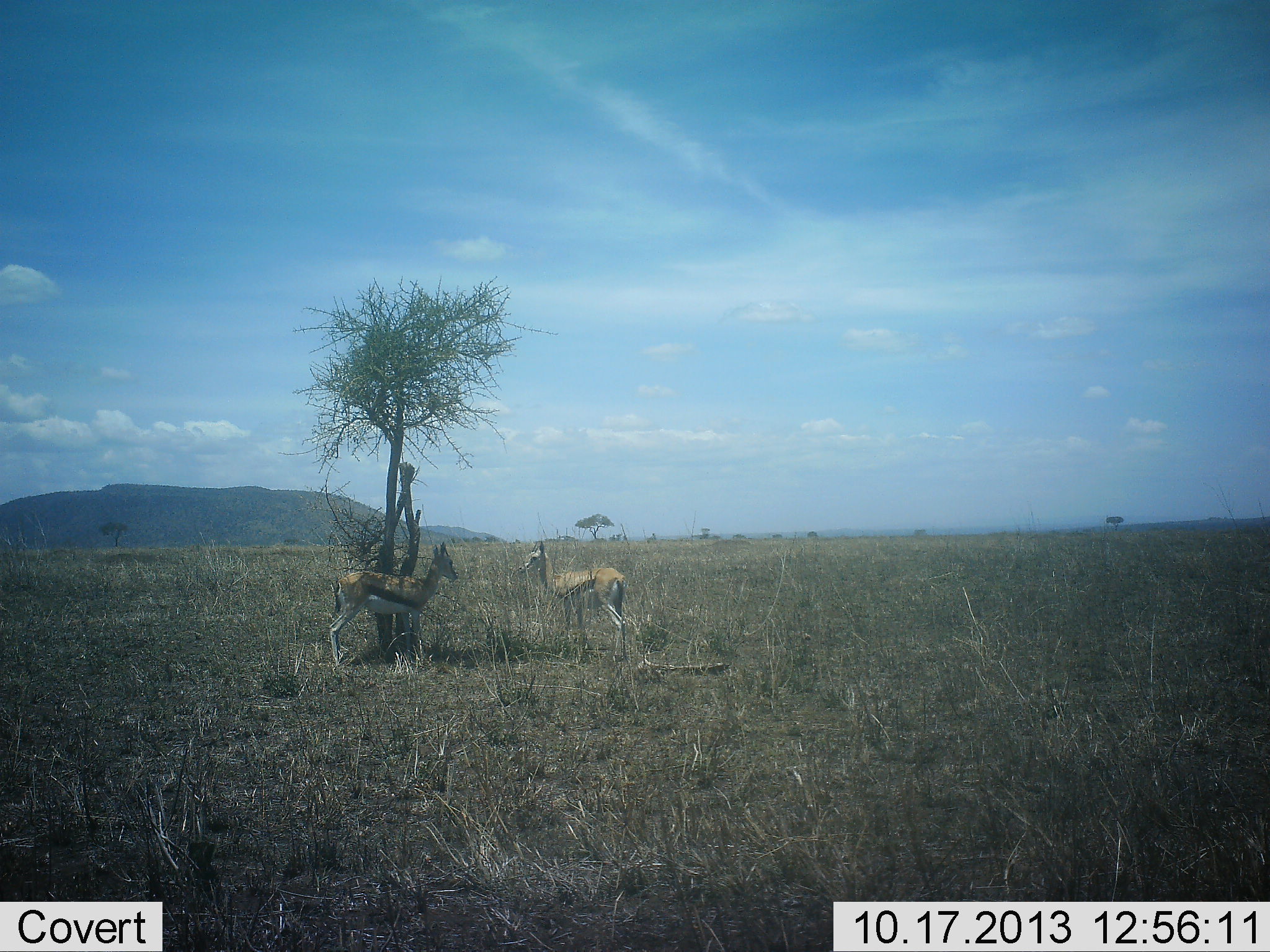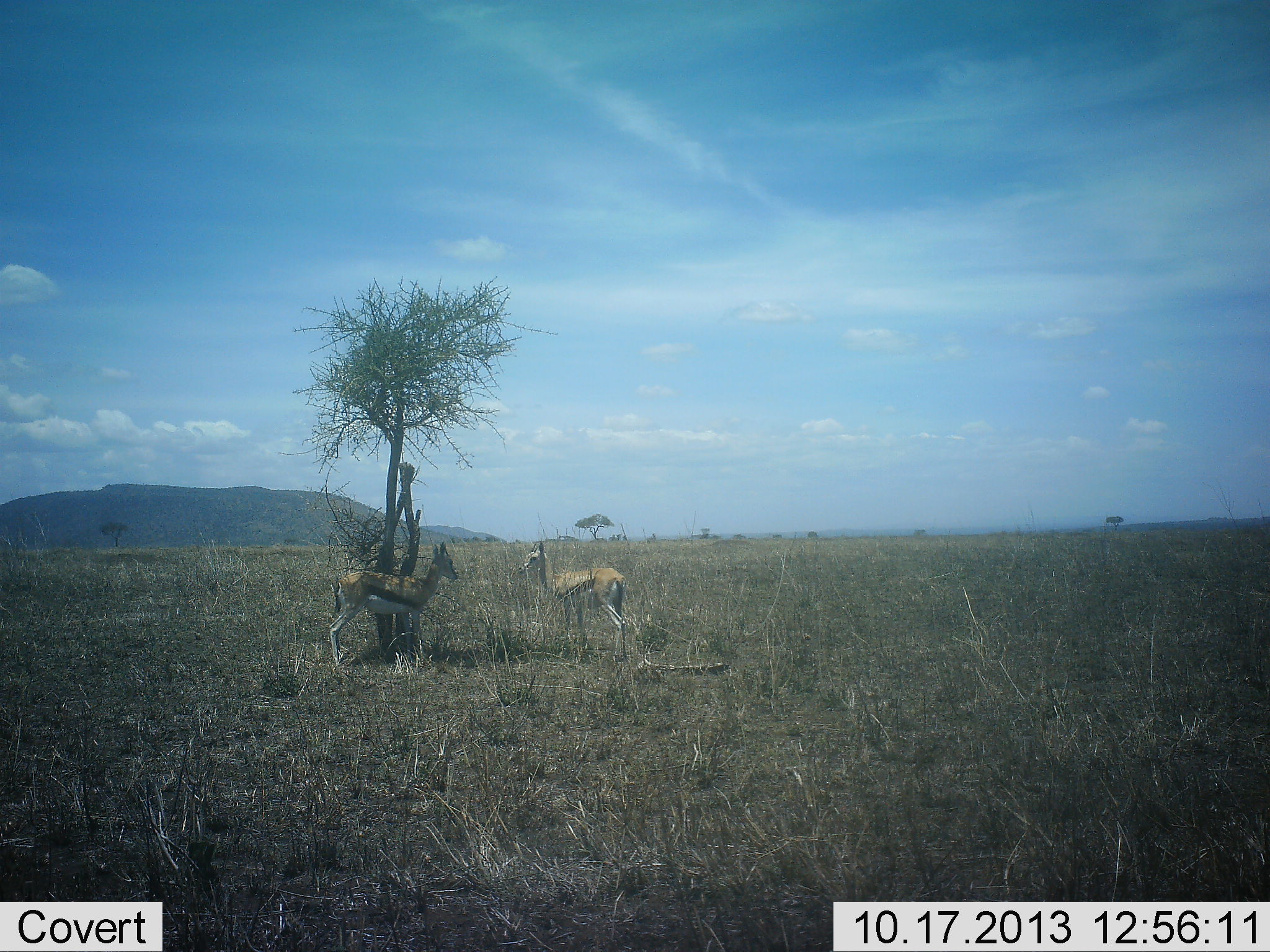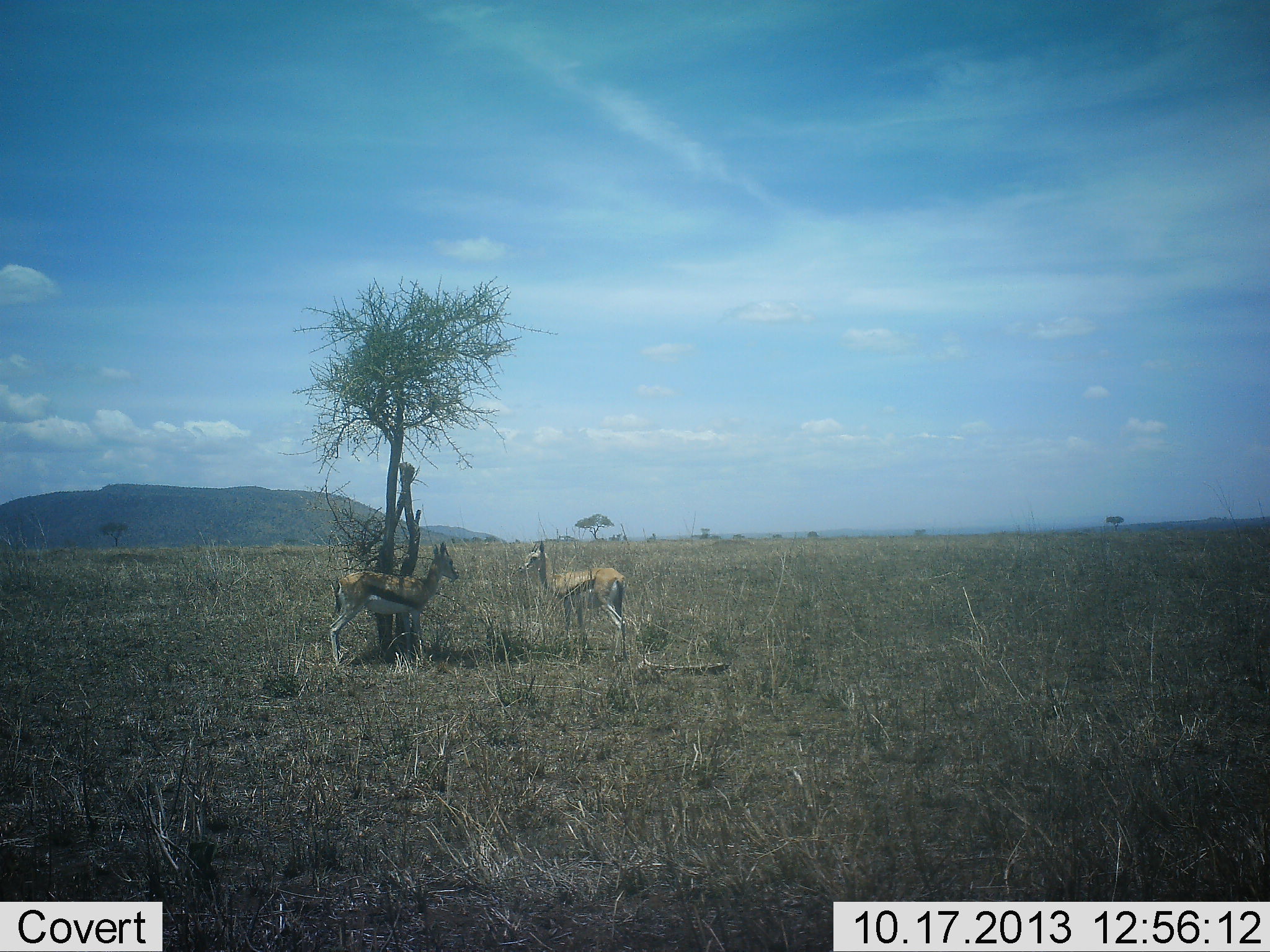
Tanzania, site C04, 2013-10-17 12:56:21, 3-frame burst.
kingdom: Animalia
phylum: Chordata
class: Mammalia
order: Artiodactyla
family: Bovidae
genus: Eudorcas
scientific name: Eudorcas thomsonii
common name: thomson's gazelle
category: gazellethomsons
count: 2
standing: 100%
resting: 0%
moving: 0%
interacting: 0%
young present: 0%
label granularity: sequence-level